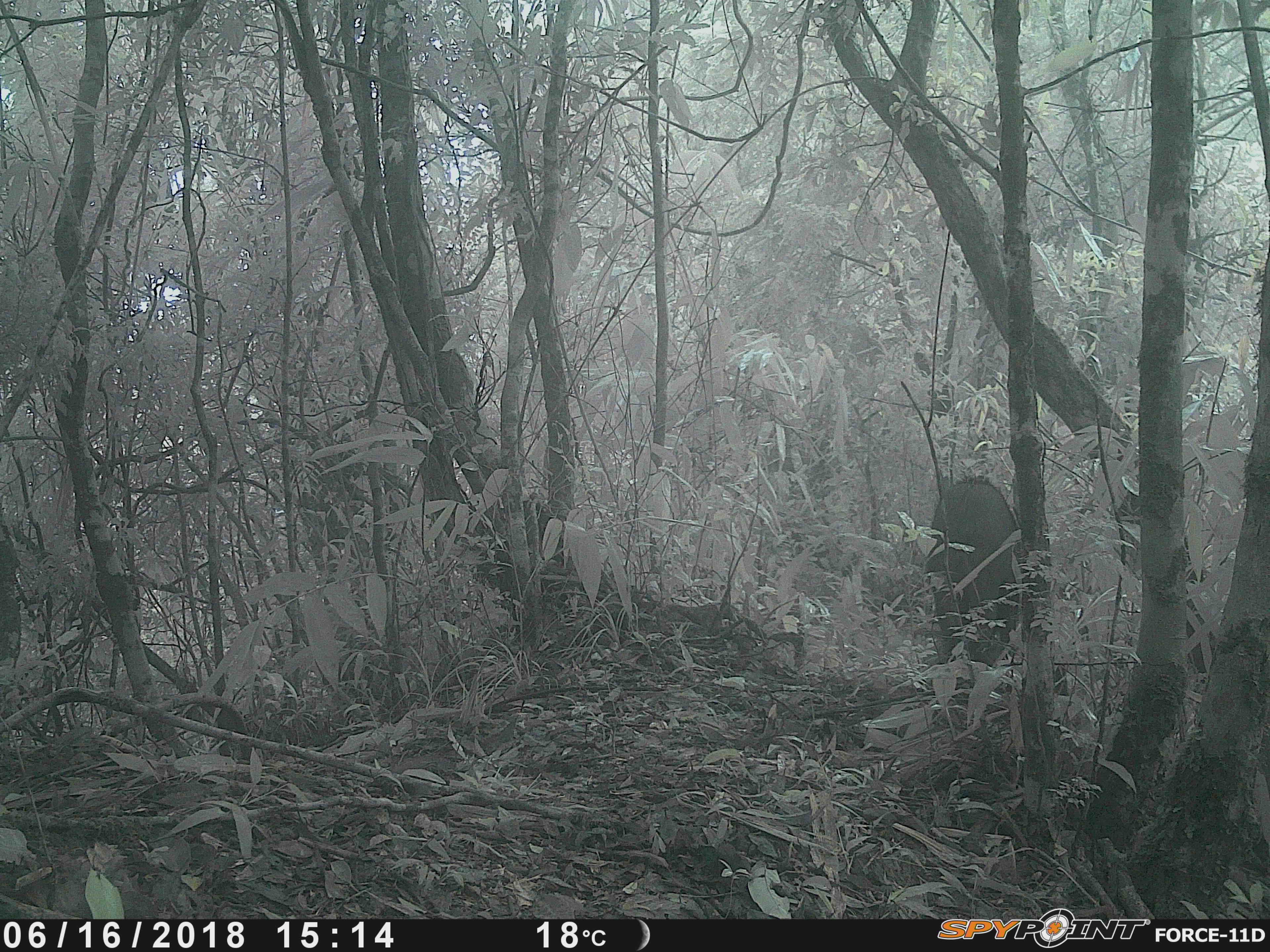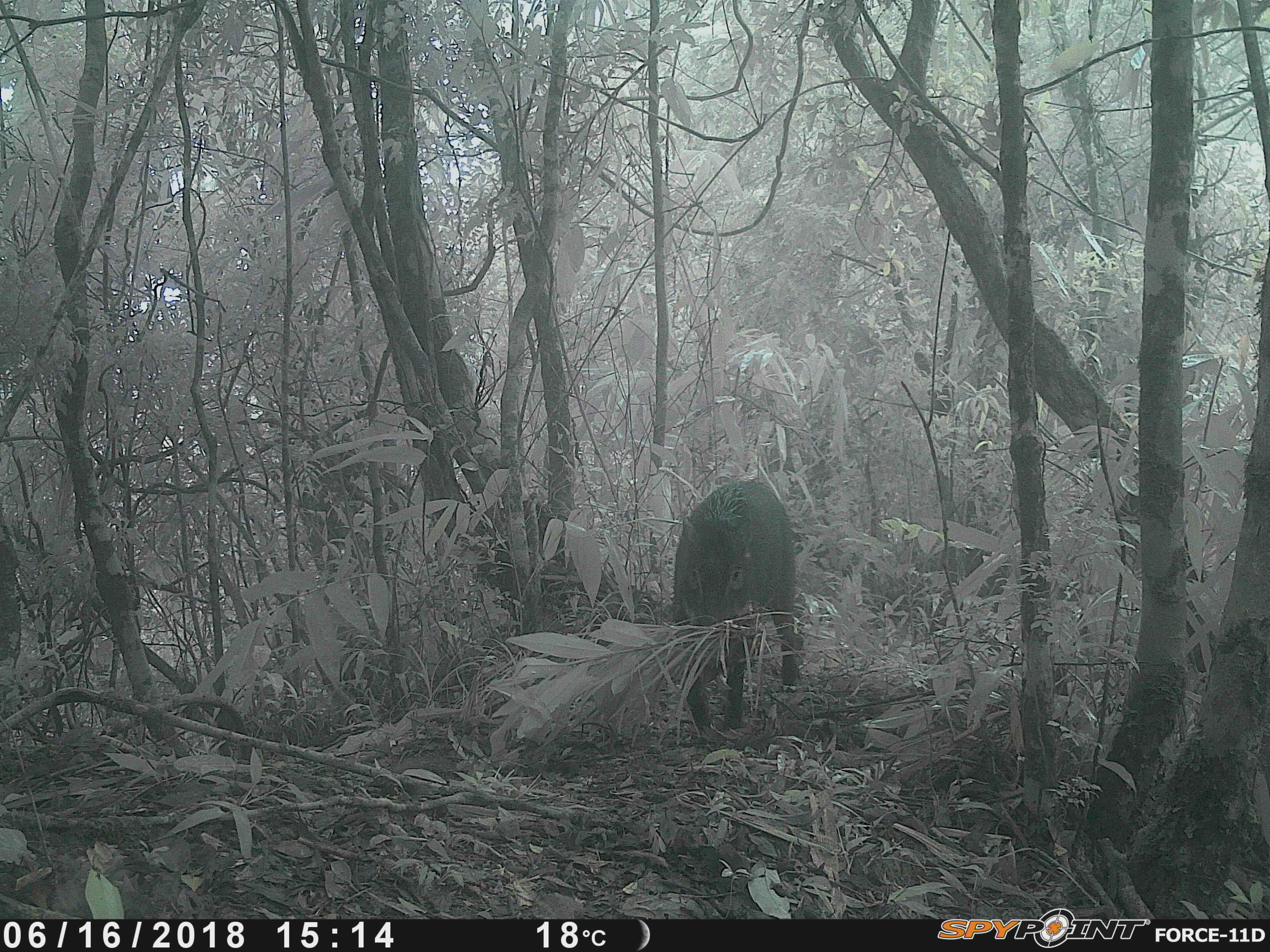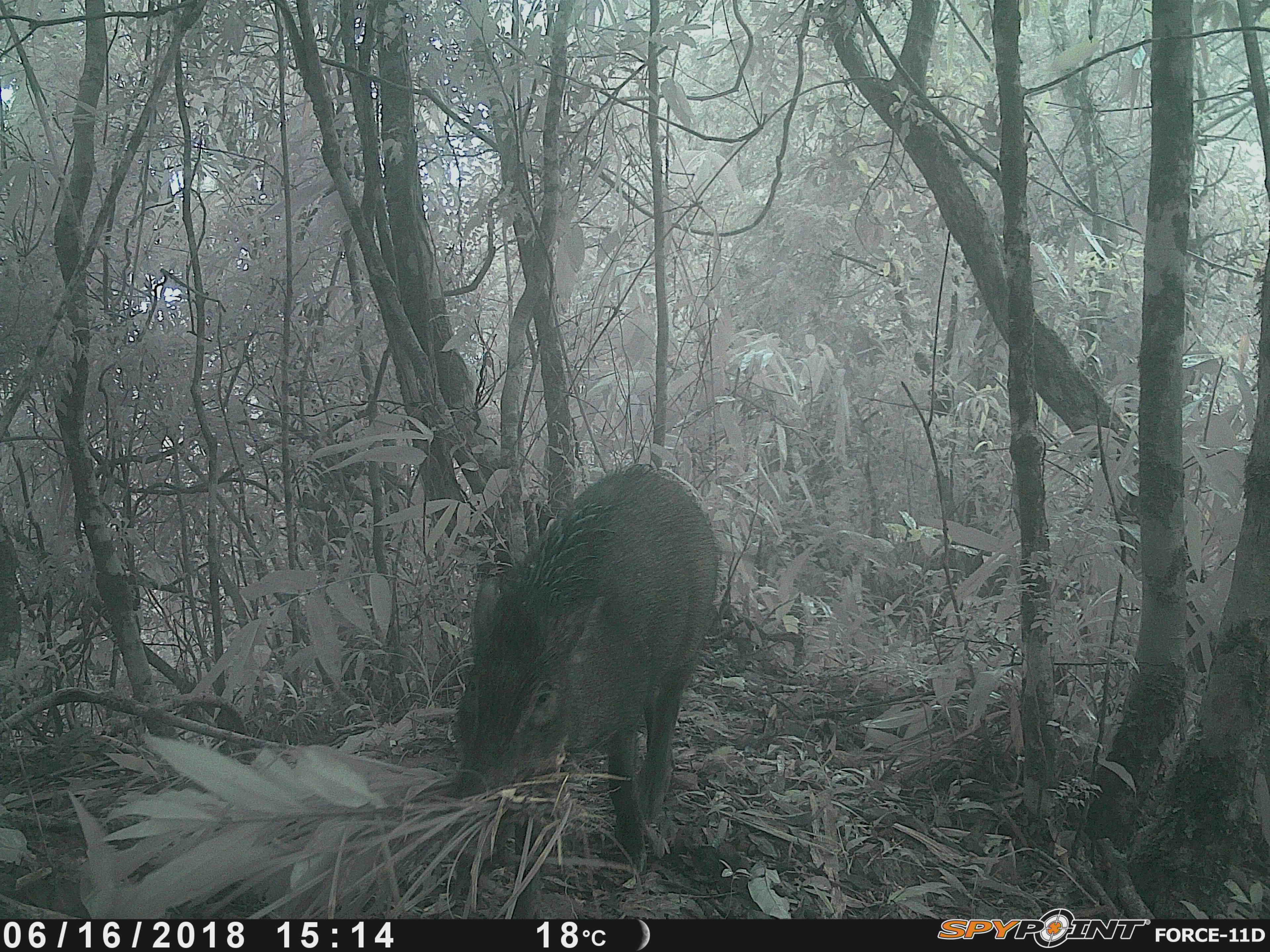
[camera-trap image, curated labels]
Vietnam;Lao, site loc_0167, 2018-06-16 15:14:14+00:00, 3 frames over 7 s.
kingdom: Animalia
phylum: Chordata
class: Mammalia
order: Artiodactyla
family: Suidae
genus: Sus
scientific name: Sus scrofa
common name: eurasian wild pig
Eurasian wild pig (Sus scrofa). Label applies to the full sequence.